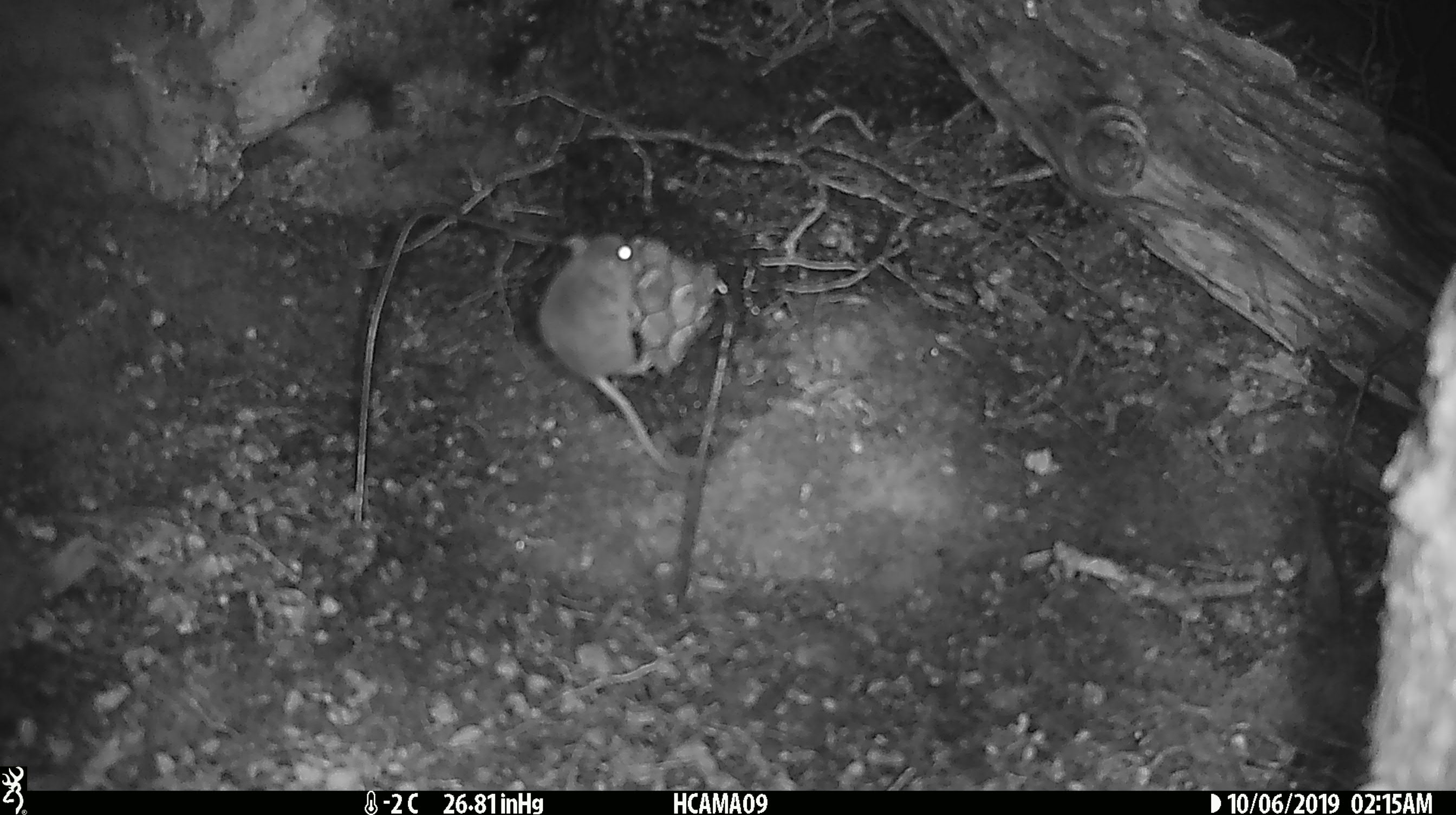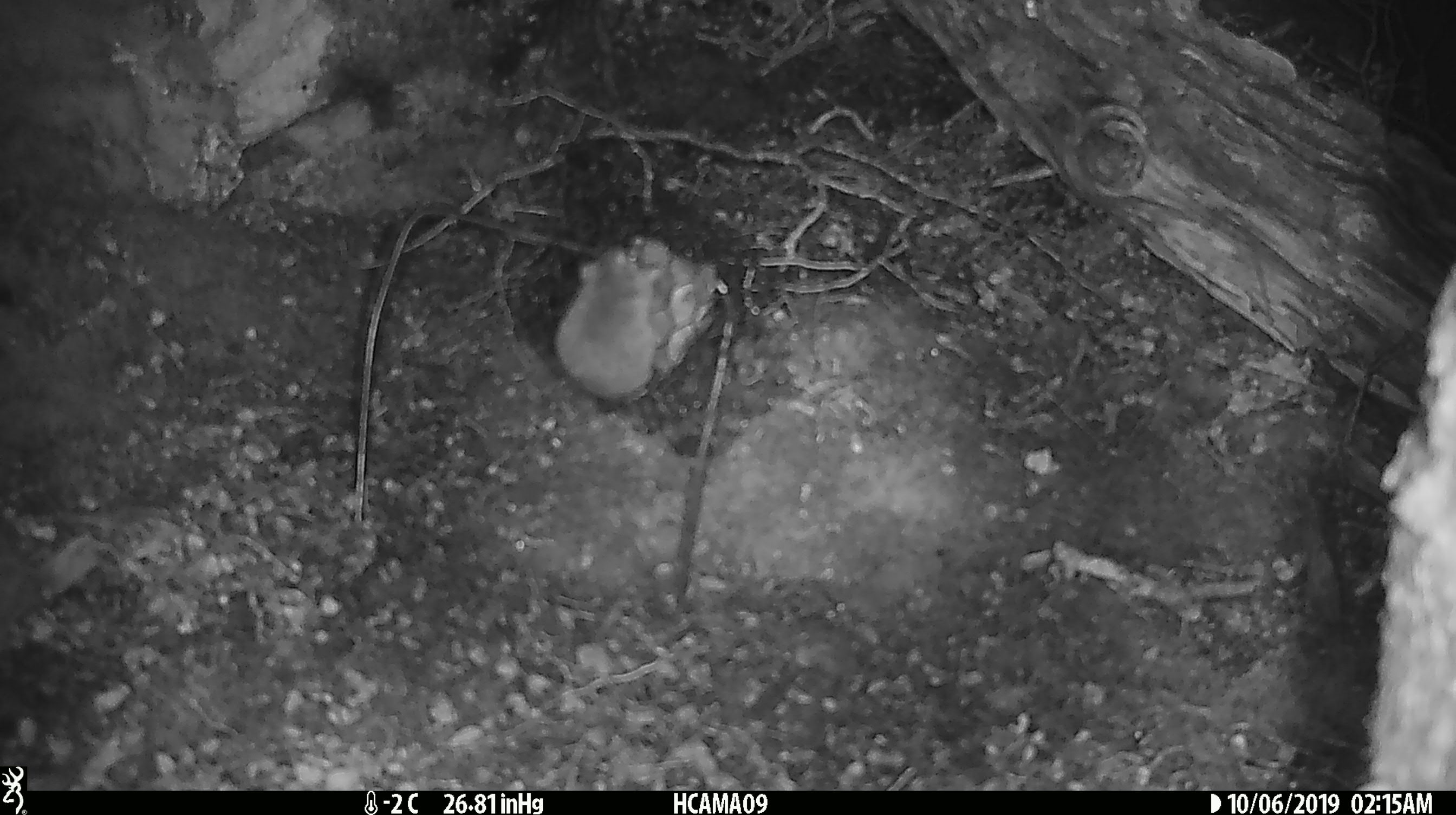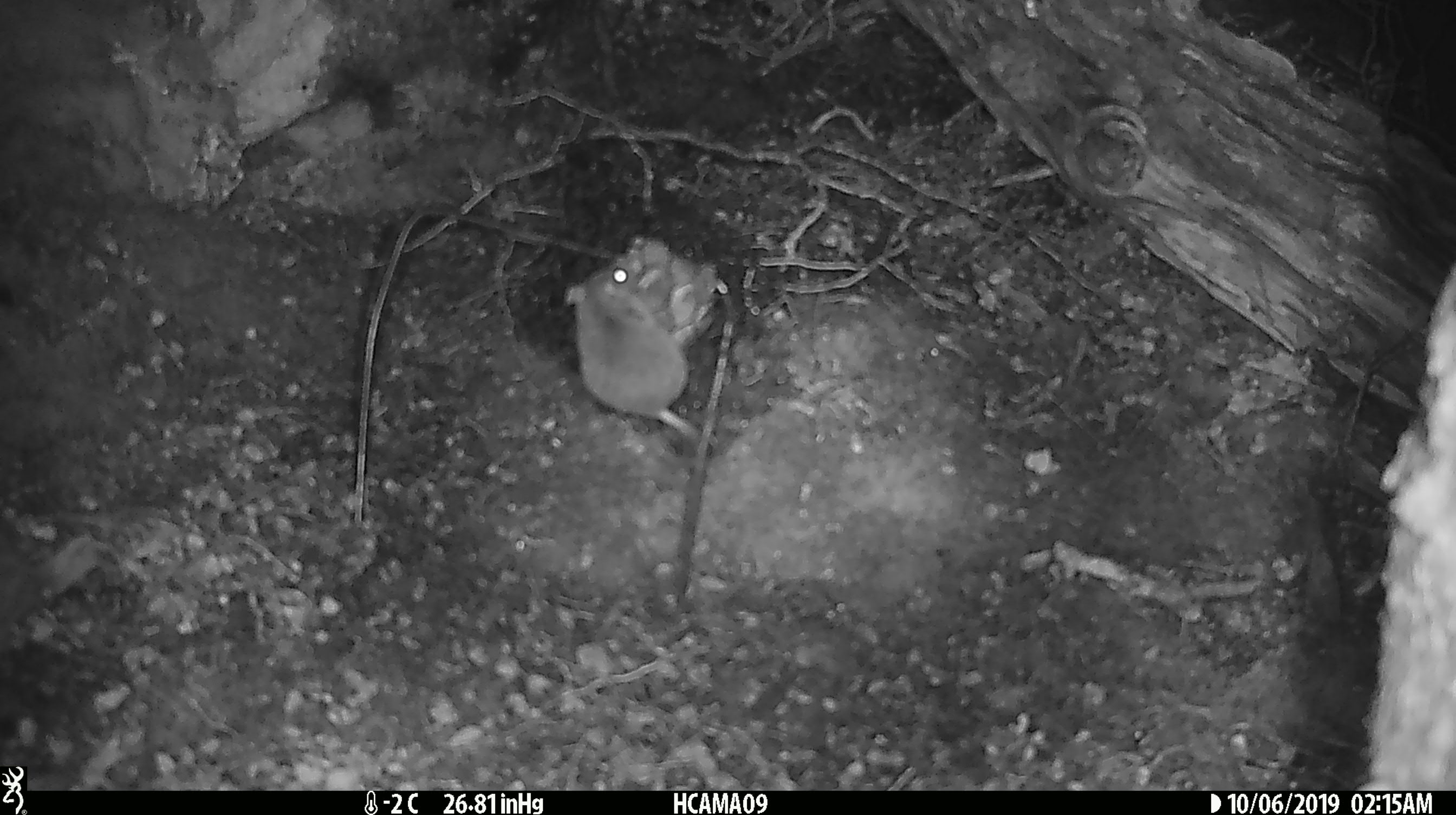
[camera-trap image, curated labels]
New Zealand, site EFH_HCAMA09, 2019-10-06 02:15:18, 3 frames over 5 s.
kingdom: Animalia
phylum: Chordata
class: Mammalia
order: Rodentia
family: Muridae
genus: Mus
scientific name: Mus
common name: mouse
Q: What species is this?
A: Mouse (Mus).